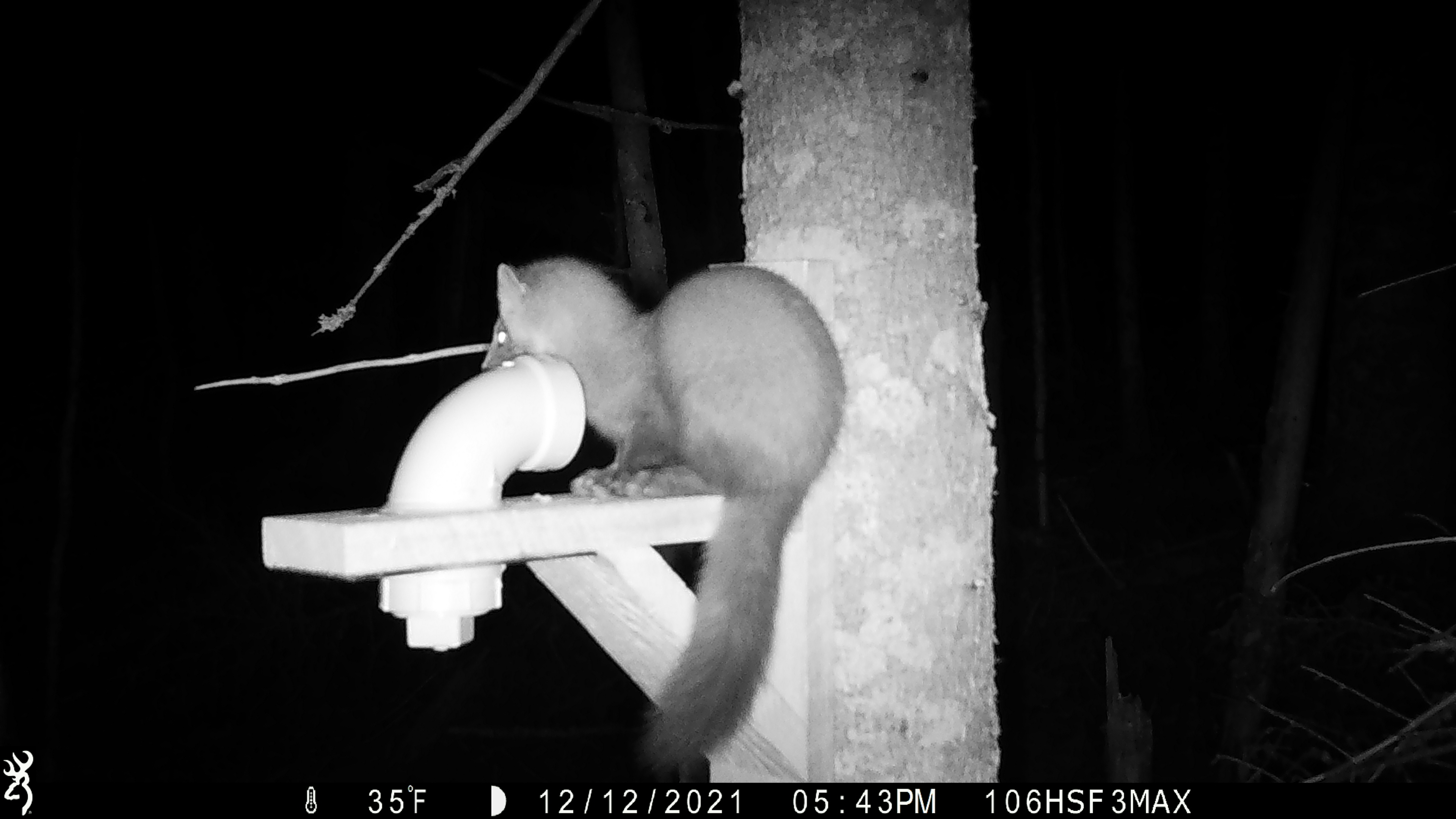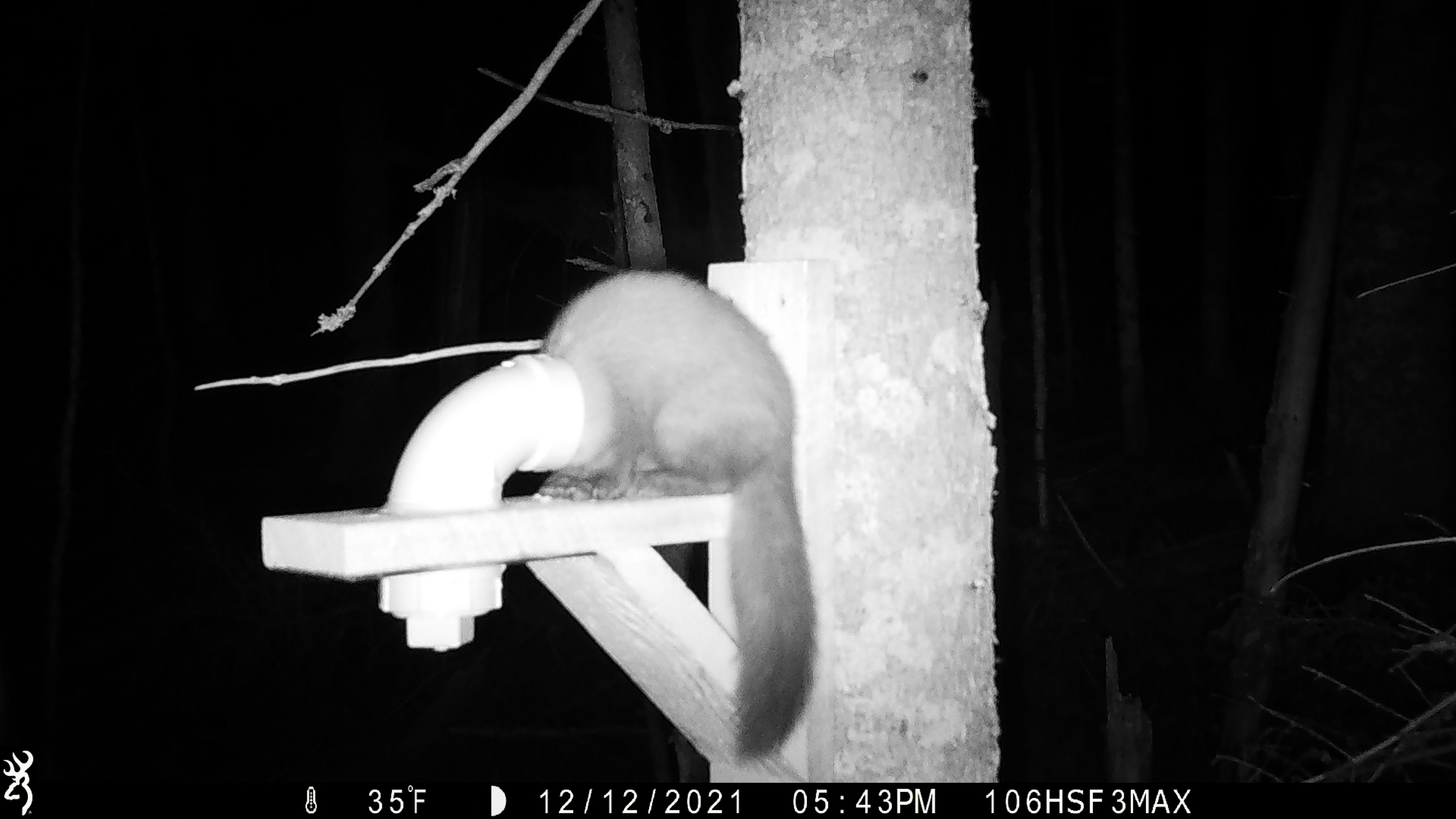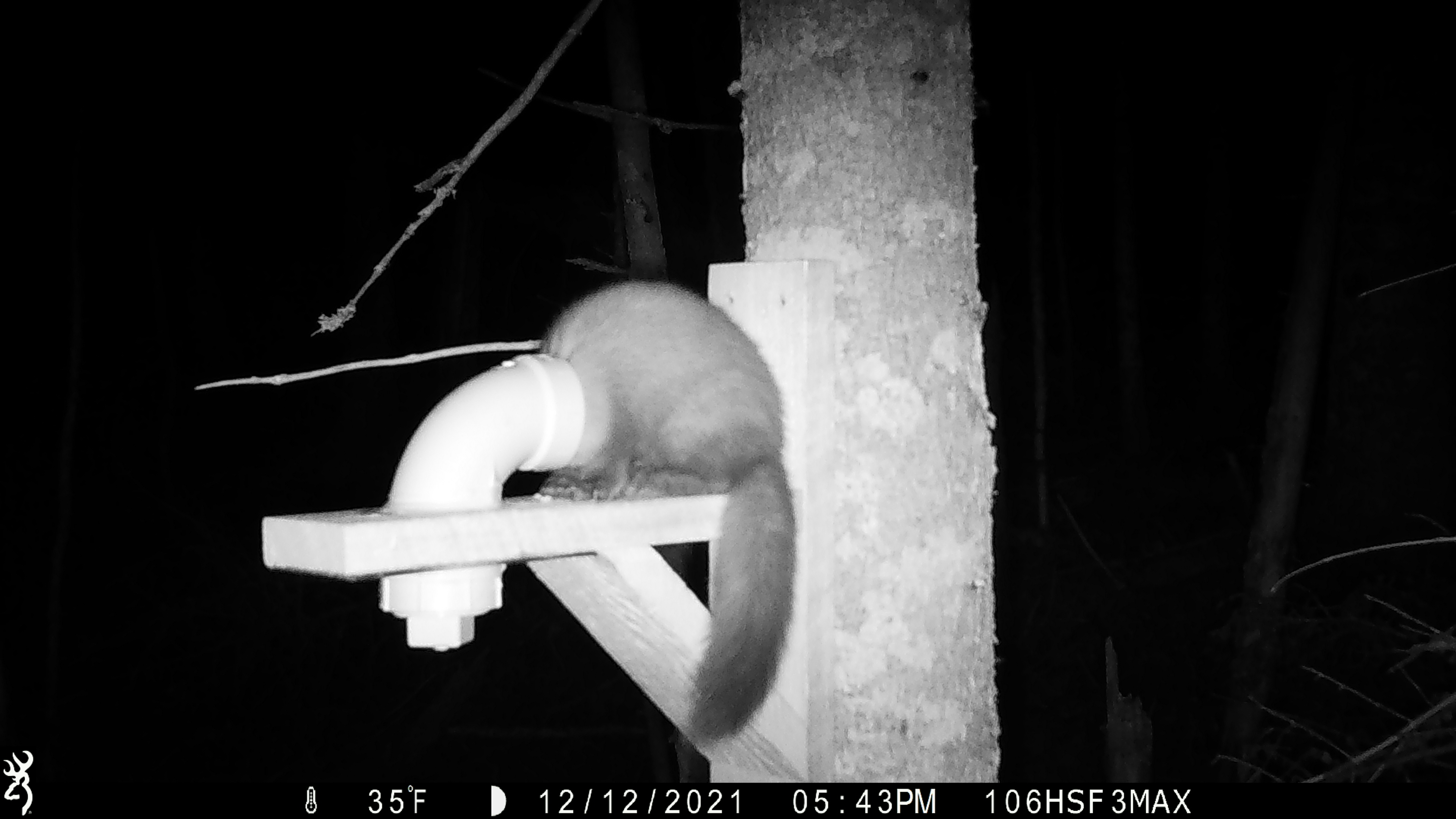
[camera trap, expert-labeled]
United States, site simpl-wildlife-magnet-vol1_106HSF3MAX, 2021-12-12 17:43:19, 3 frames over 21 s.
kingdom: Animalia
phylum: Chordata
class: Mammalia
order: Carnivora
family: Mustelidae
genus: Martes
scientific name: Martes americana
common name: american marten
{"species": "american marten (Martes americana)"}